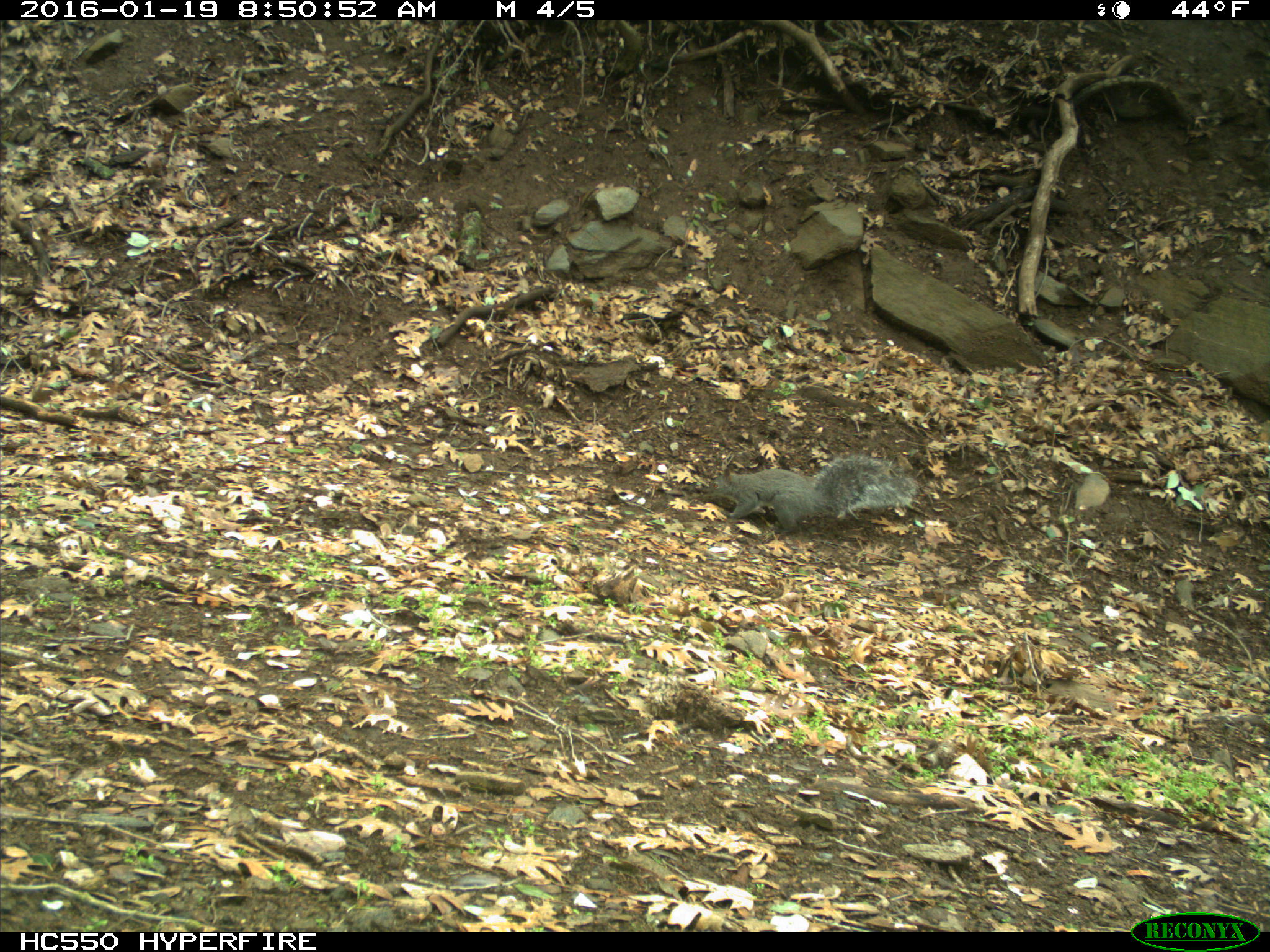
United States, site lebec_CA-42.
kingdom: Animalia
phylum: Chordata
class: Mammalia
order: Rodentia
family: Sciuridae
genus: Sciurus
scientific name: Sciurus carolinensis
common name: eastern gray squirrel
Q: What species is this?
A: Sciurus carolinensis (eastern gray squirrel).